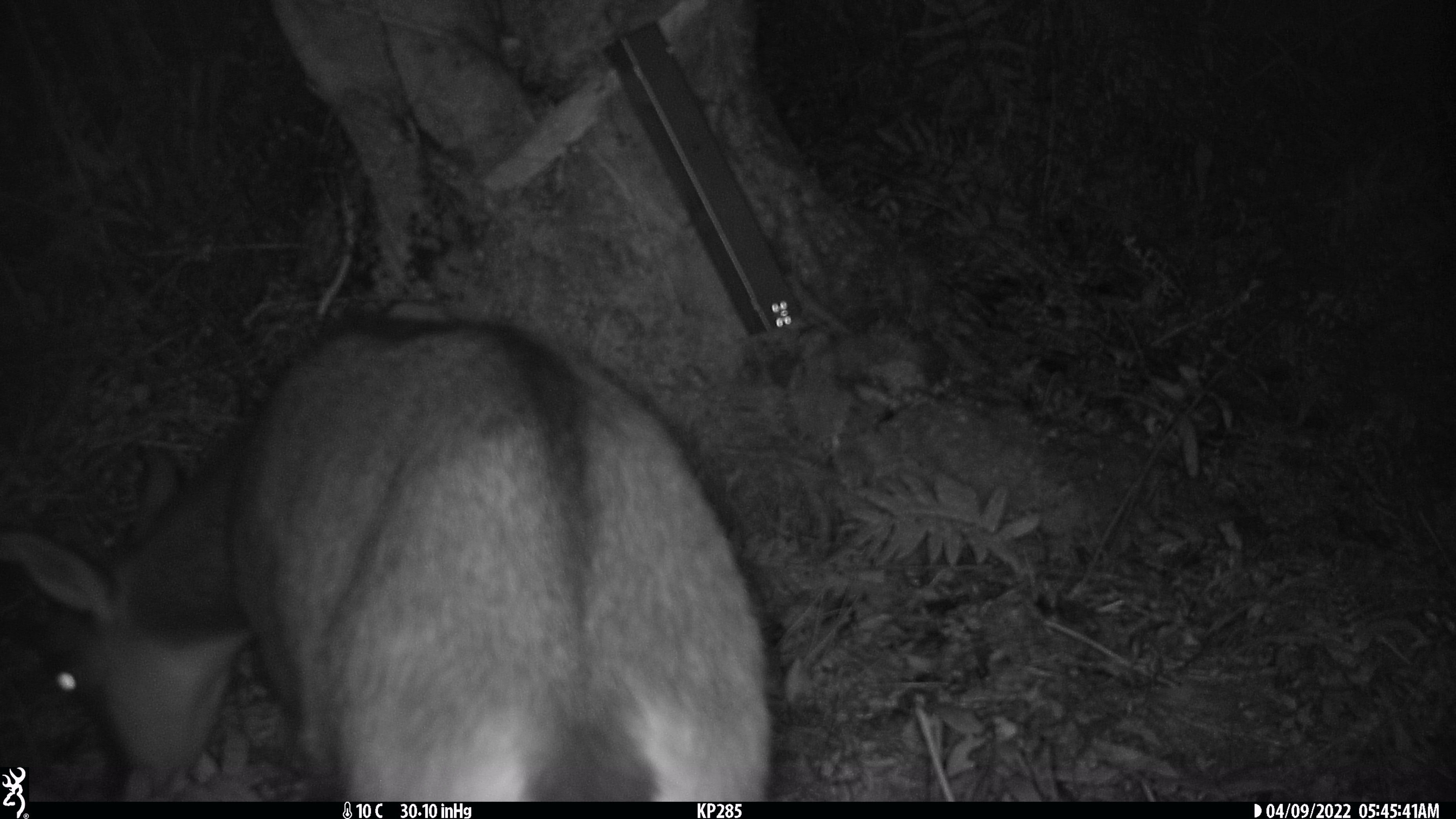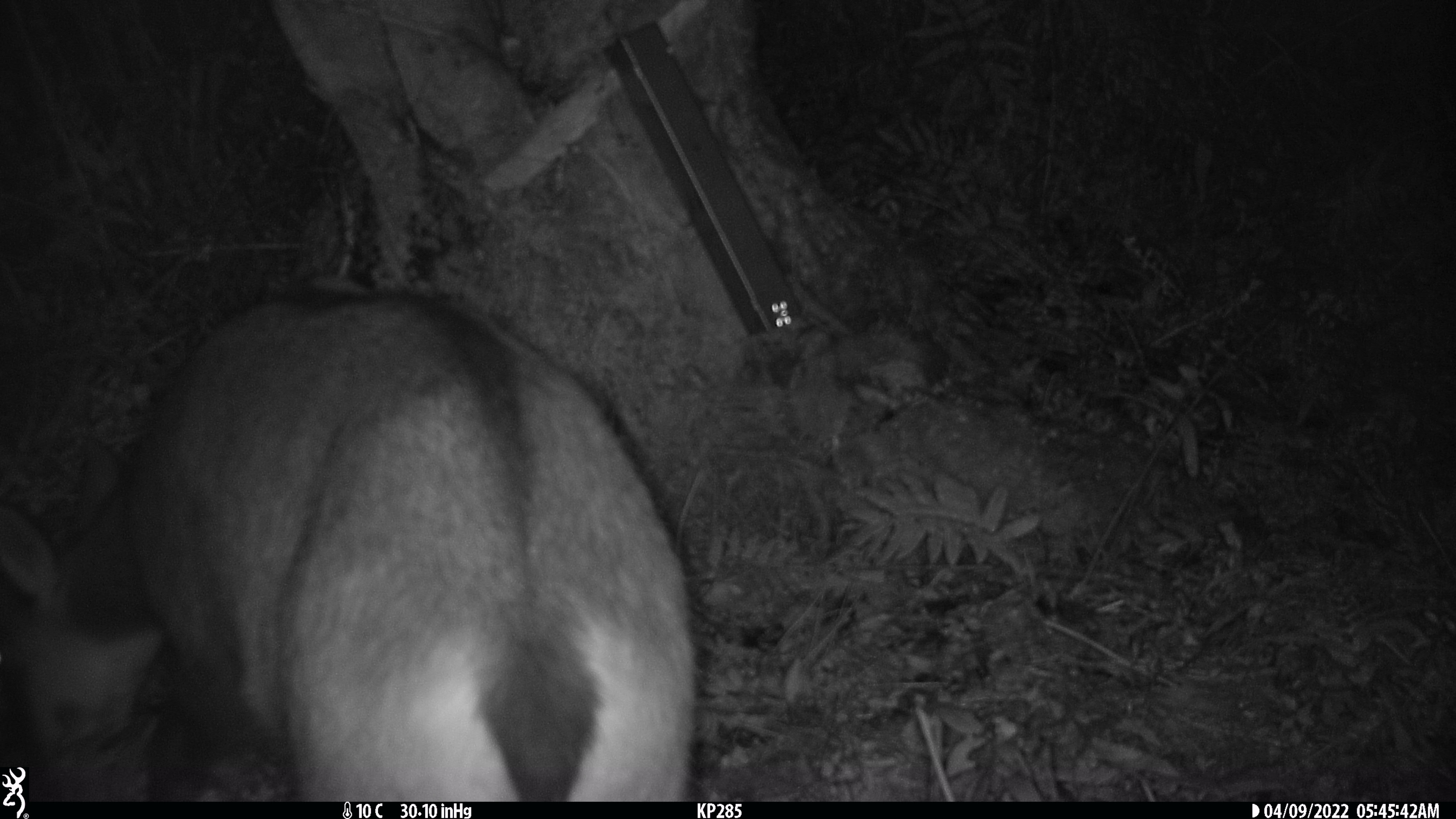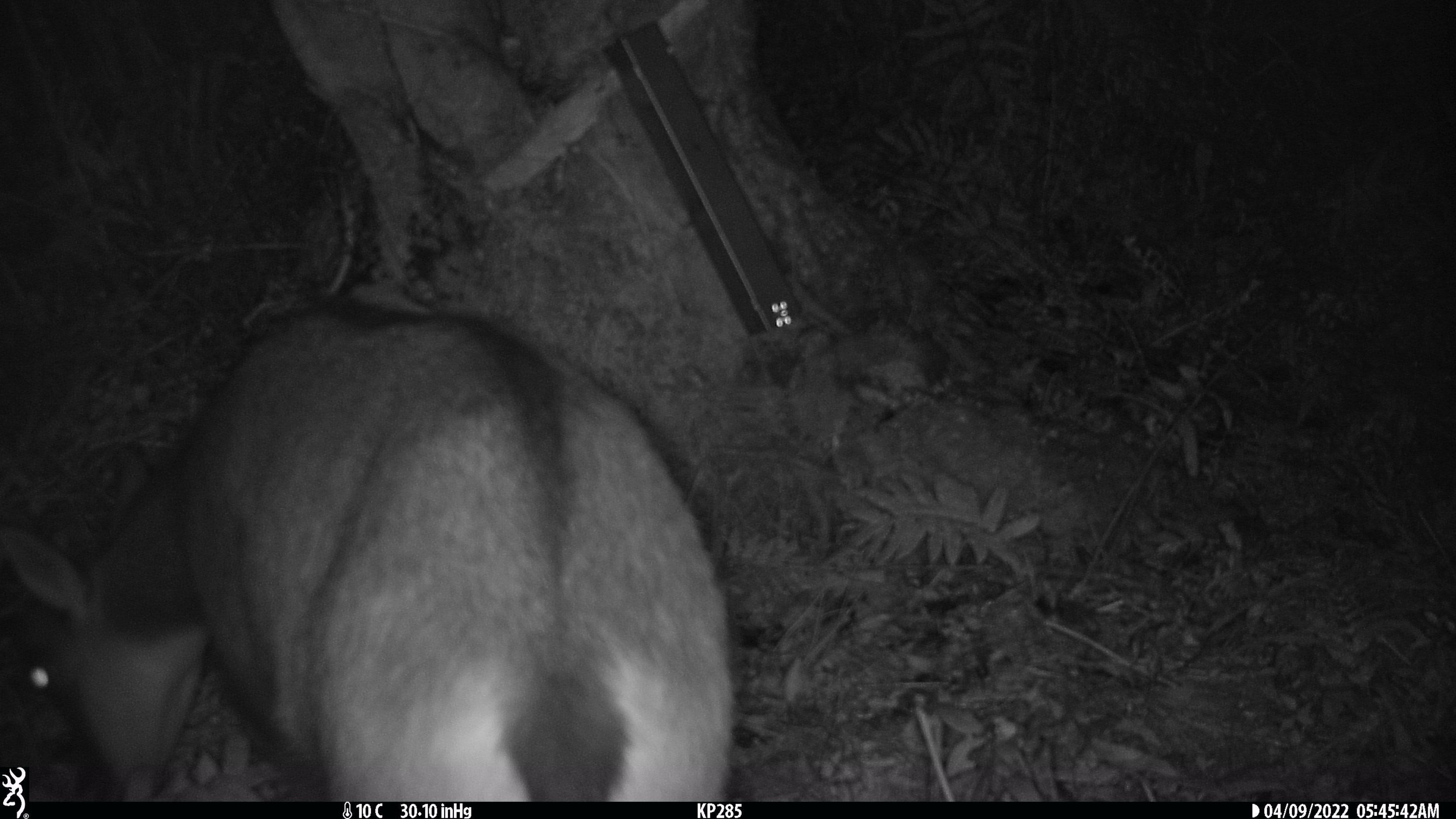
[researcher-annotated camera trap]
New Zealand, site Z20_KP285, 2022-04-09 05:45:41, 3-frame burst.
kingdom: Animalia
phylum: Chordata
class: Mammalia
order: Artiodactyla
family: Bovidae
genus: Rupicapra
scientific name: Rupicapra rupicapra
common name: alpine chamois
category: chamois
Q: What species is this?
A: Chamois (alpine chamois) (Rupicapra rupicapra).